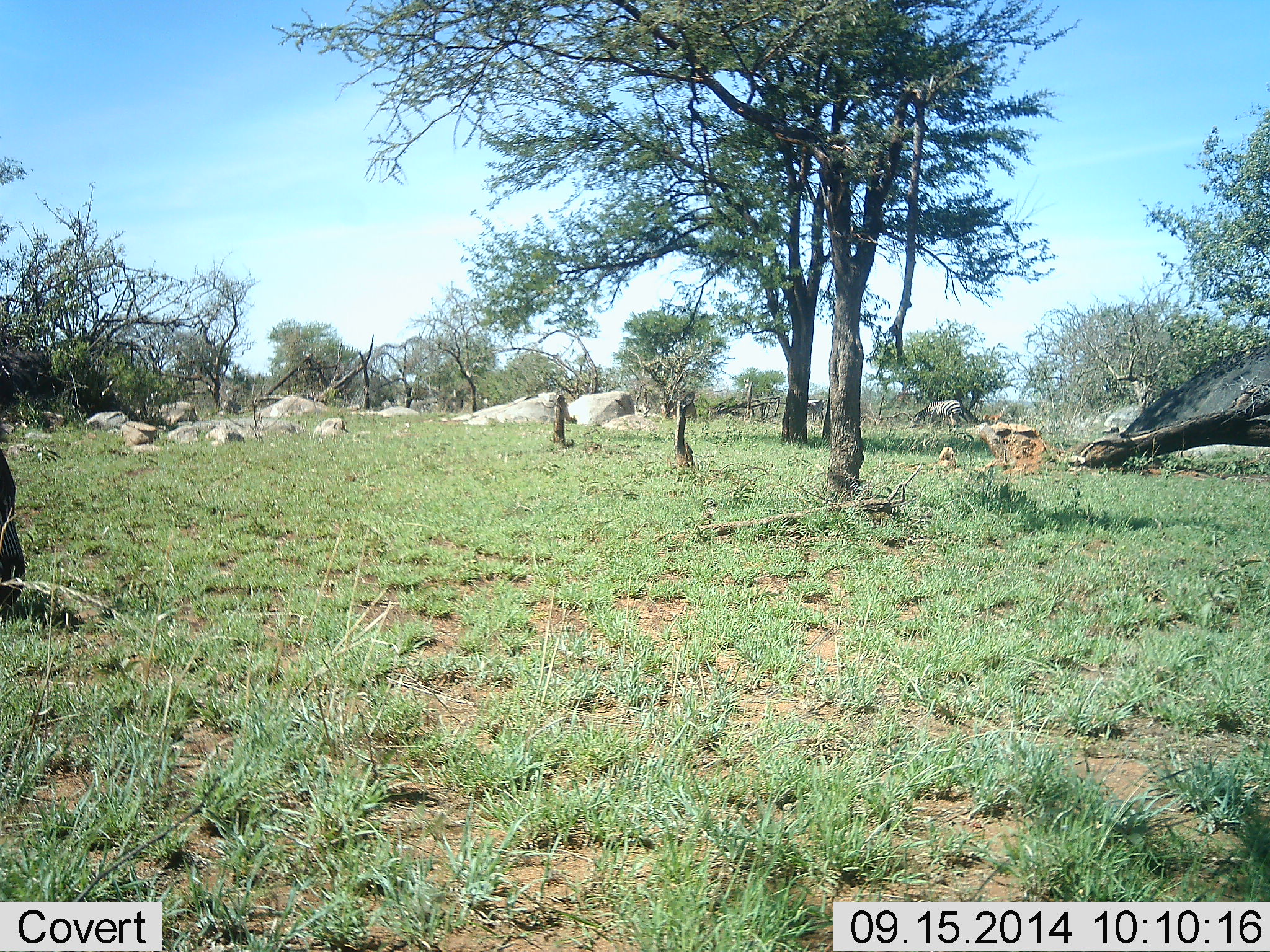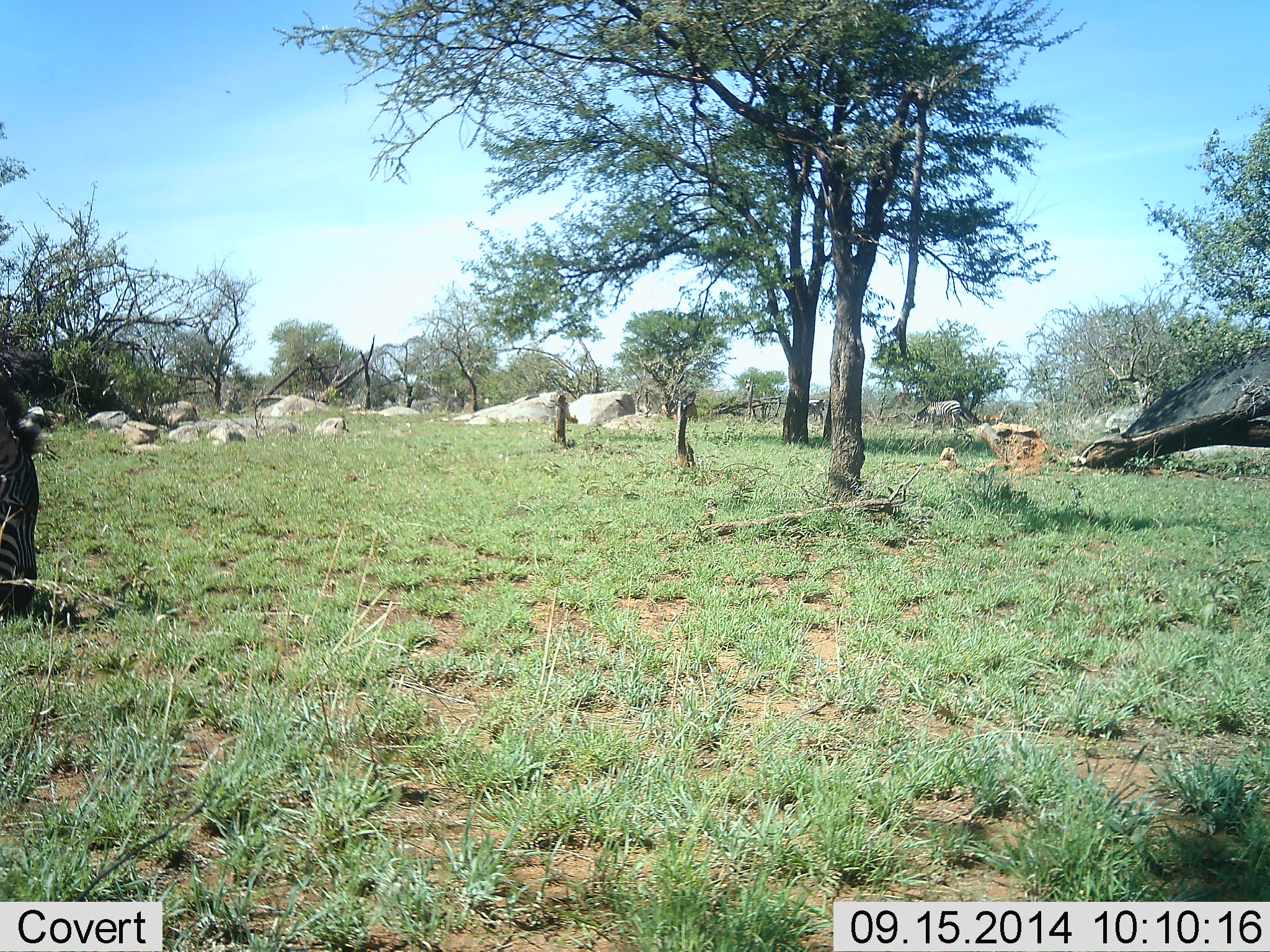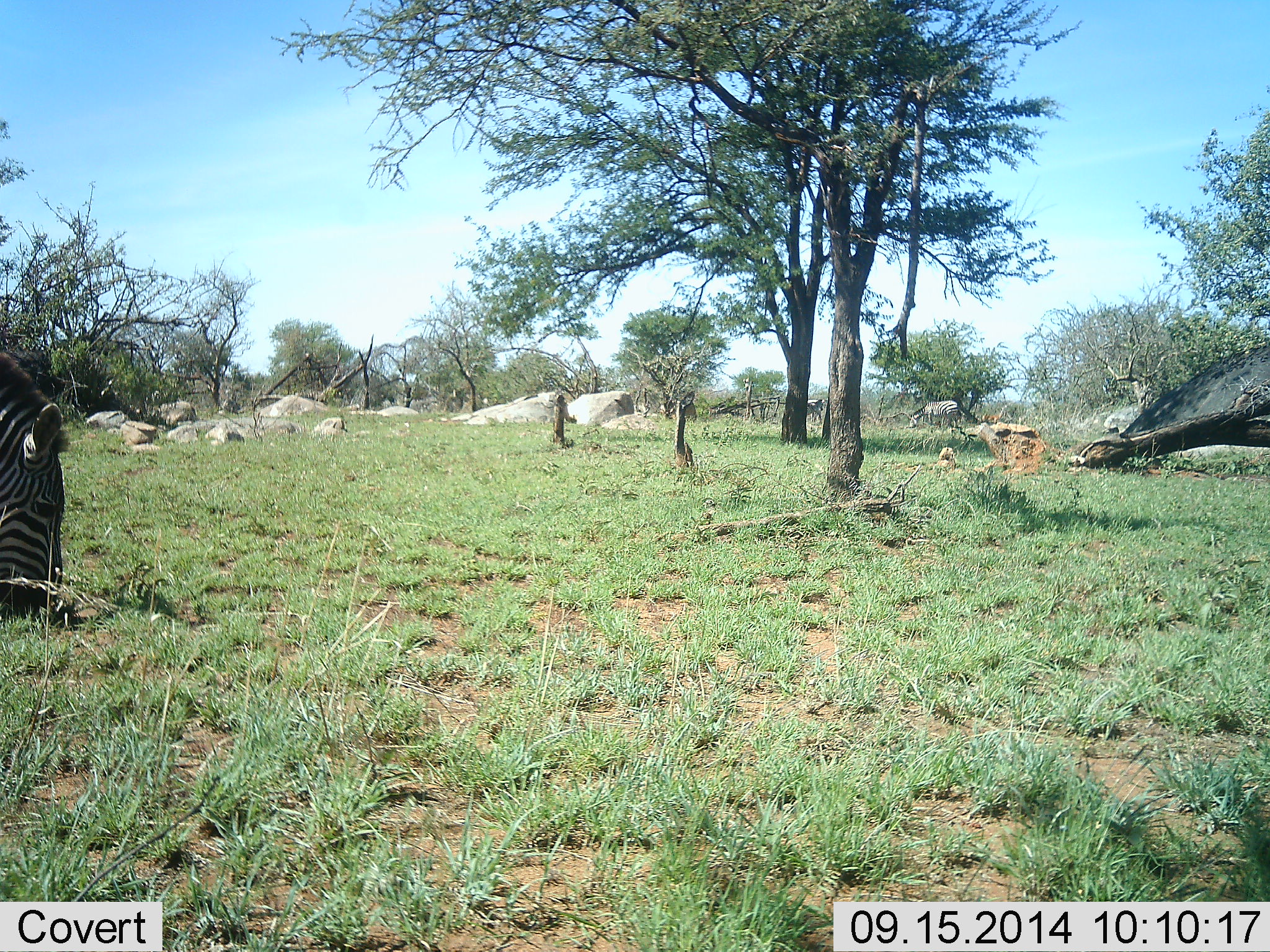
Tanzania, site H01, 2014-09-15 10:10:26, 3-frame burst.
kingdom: Animalia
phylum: Chordata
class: Mammalia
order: Perissodactyla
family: Equidae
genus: Equus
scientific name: Equus quagga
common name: plains zebra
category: zebra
Zebra (plains zebra) (Equus quagga), count 2. Behavior (volunteer vote fractions): standing 20%, resting 0%, moving 40%, interacting 0%. Young present (vote fraction): 0%. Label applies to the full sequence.